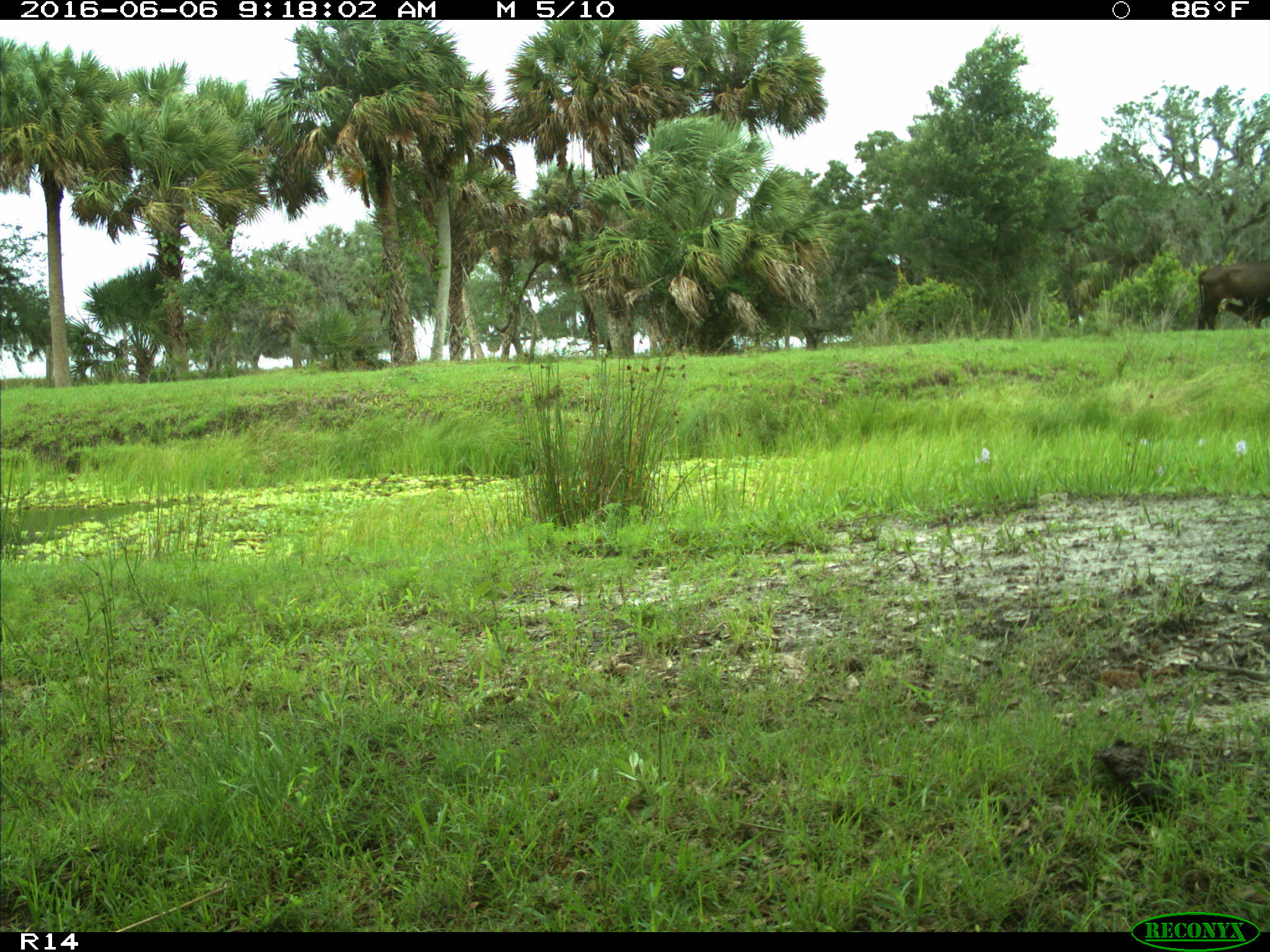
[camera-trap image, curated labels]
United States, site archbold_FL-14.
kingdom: Animalia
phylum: Chordata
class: Mammalia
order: Artiodactyla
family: Bovidae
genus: Bos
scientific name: Bos taurus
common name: domestic cow